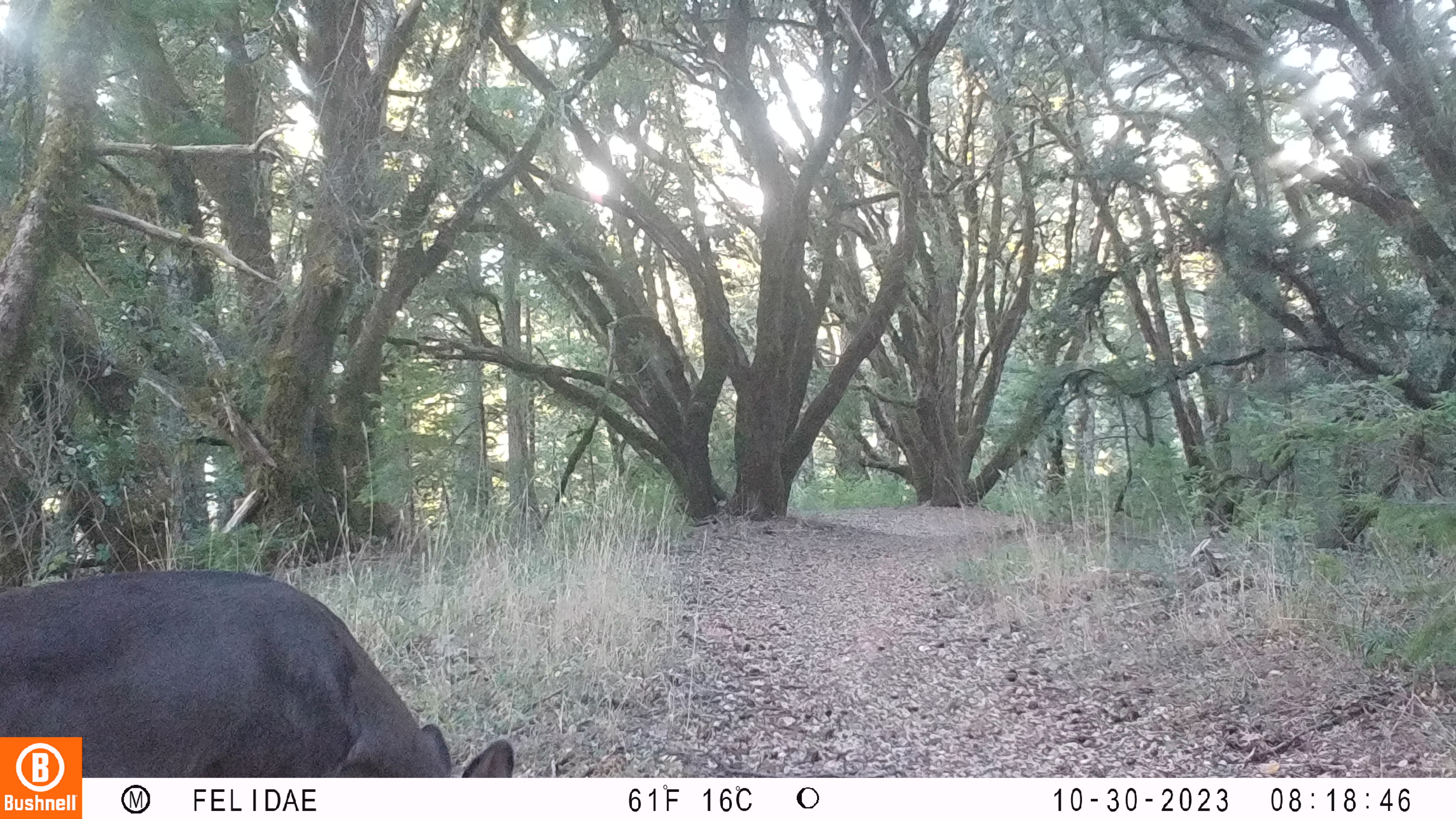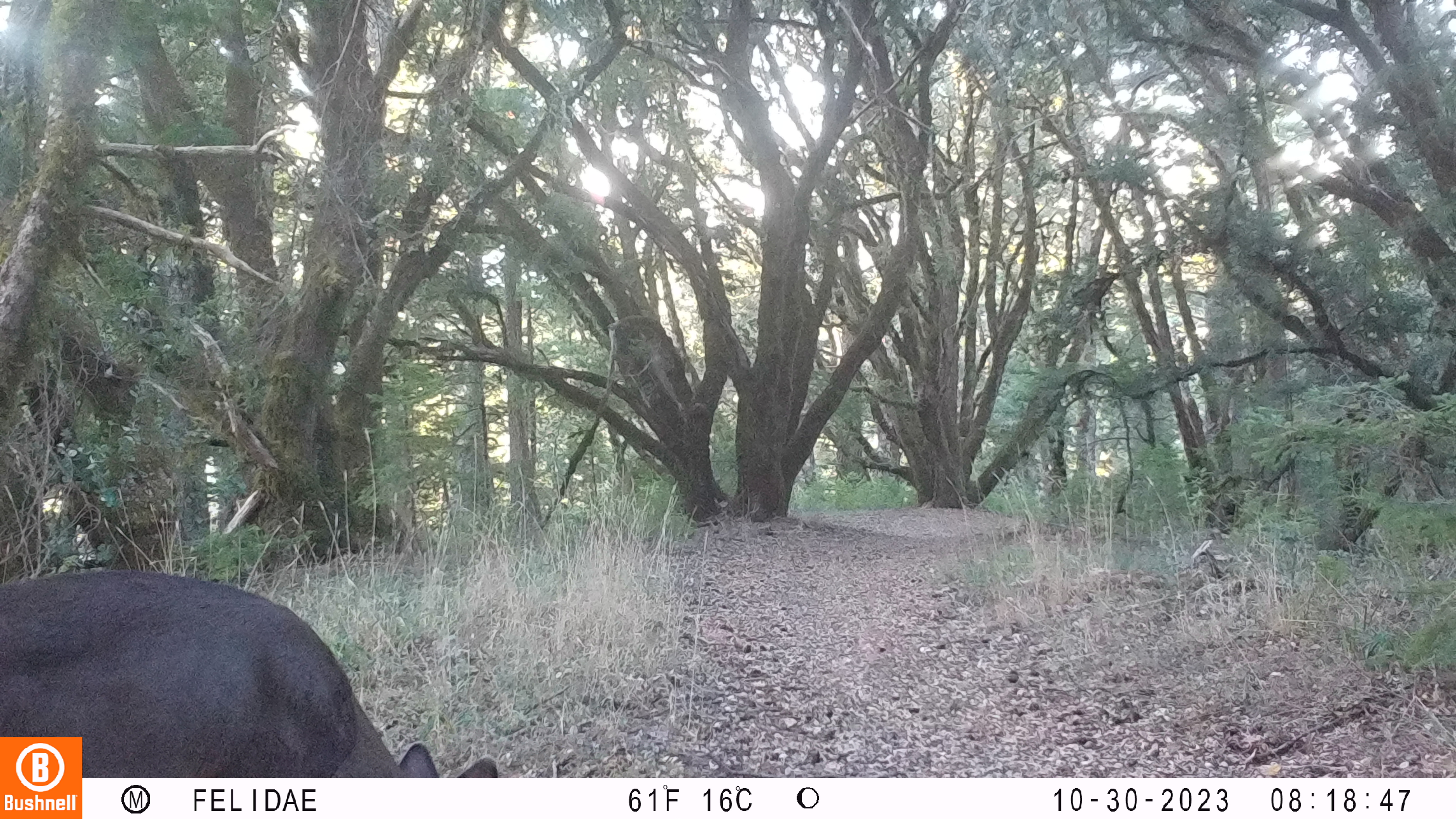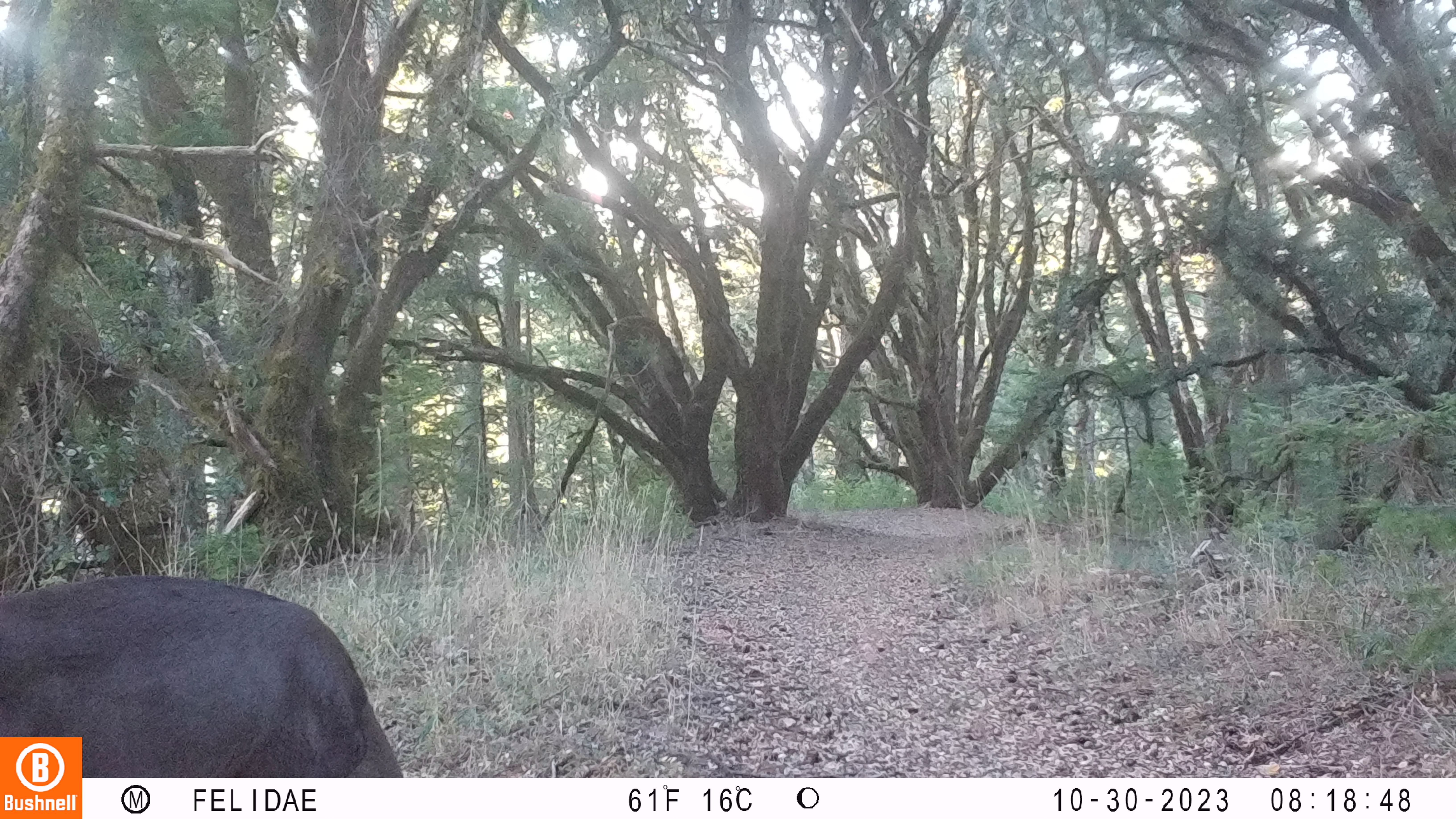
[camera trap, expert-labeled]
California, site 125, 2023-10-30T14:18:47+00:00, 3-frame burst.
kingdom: Animalia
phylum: Chordata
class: Mammalia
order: Artiodactyla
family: Cervidae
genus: Odocoileus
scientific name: Odocoileus hemionus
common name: mule deer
Mule deer (Odocoileus hemionus).